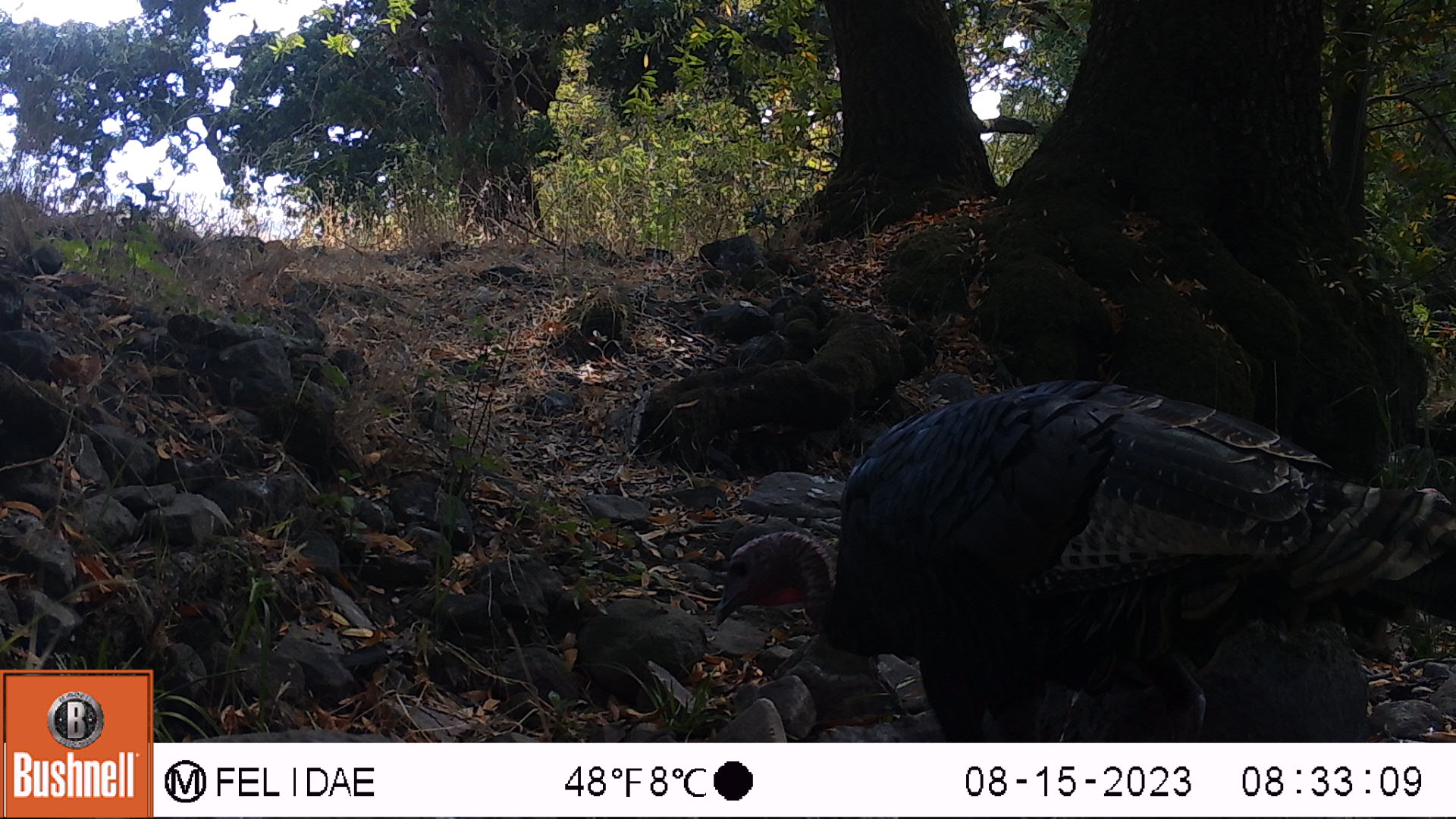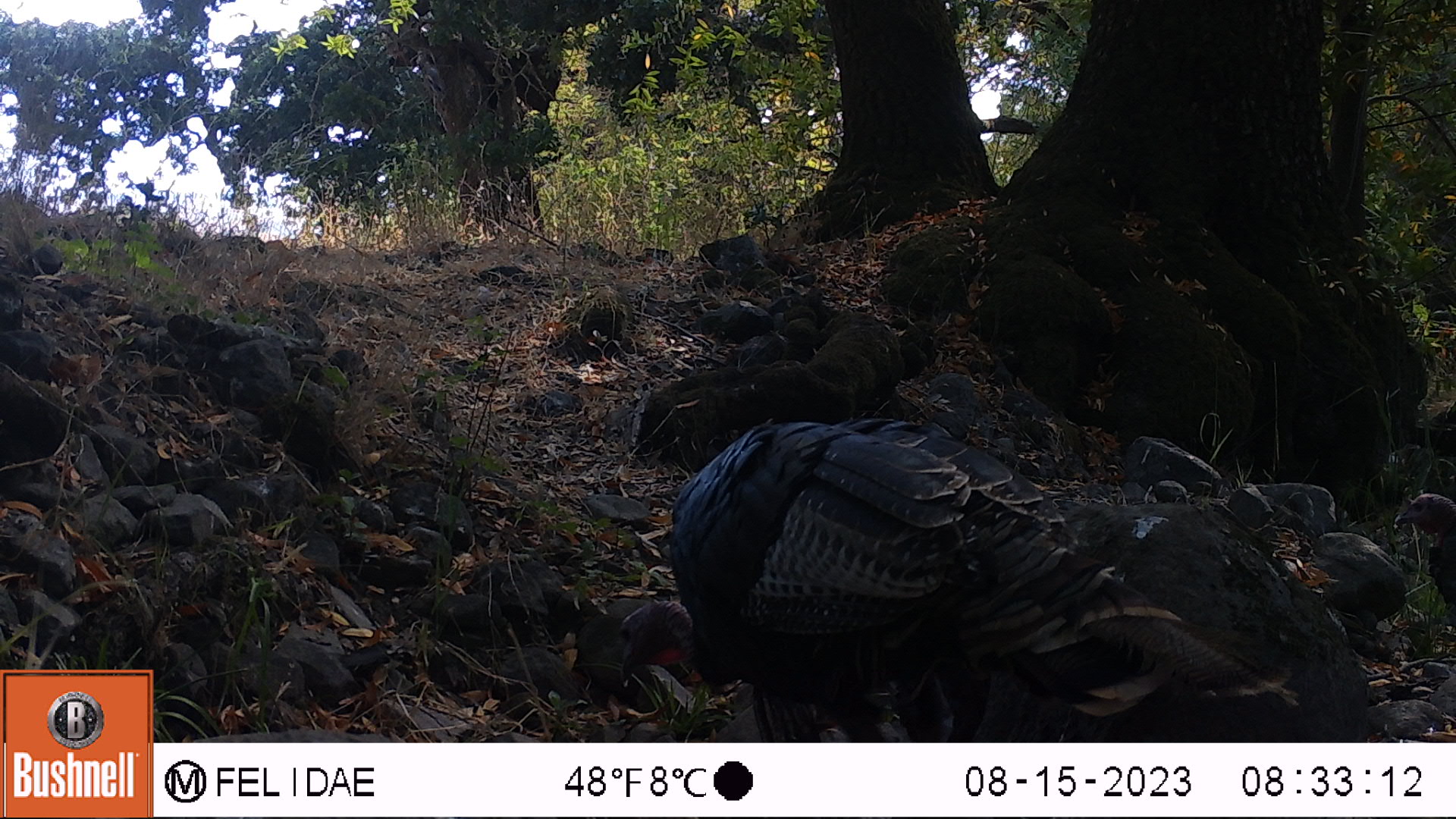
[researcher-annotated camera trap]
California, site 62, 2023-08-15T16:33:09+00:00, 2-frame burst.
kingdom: Animalia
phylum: Chordata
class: Aves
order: Galliformes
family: Phasianidae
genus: Meleagris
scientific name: Meleagris gallopavo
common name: turkey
Turkey (Meleagris gallopavo).